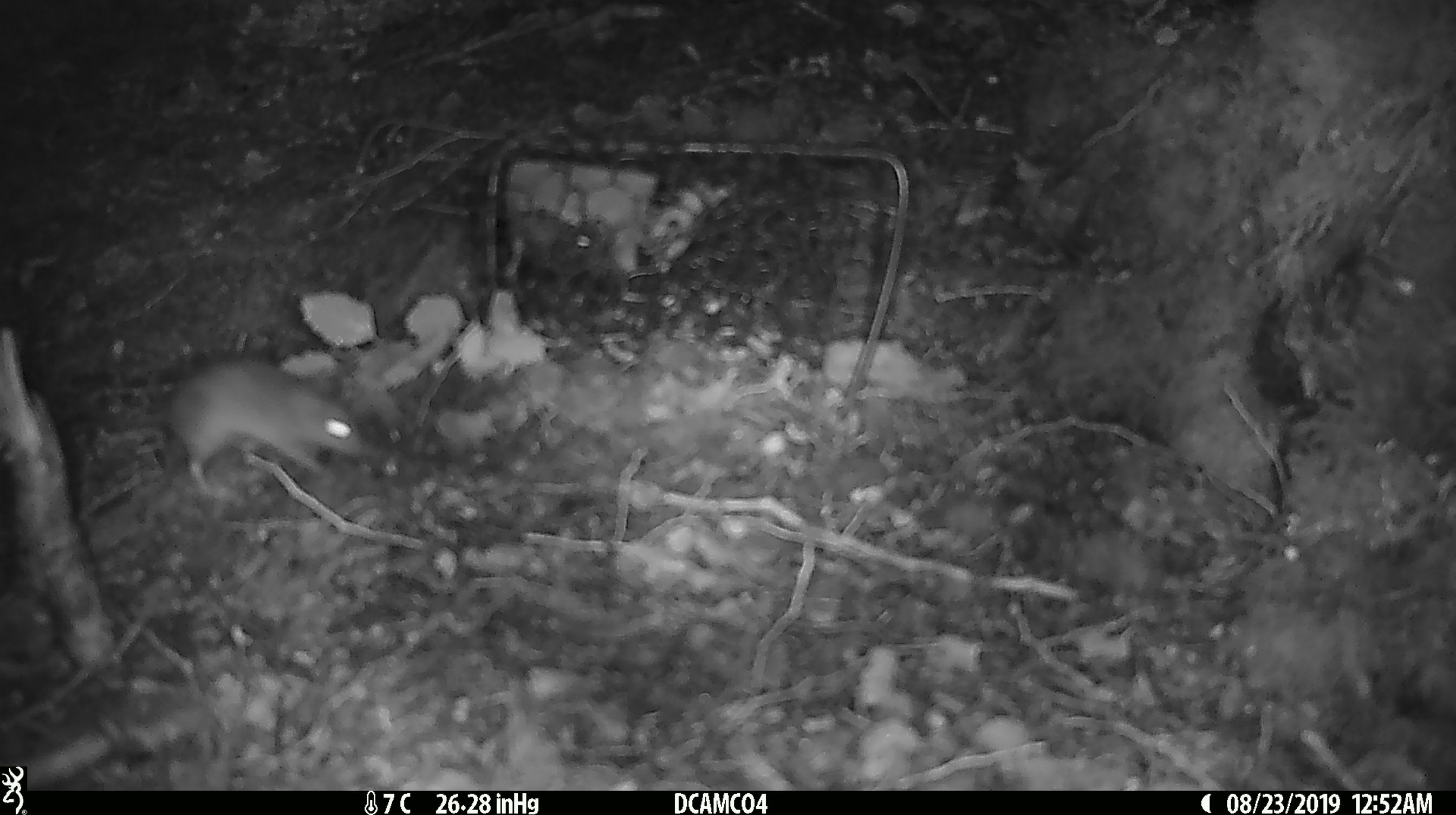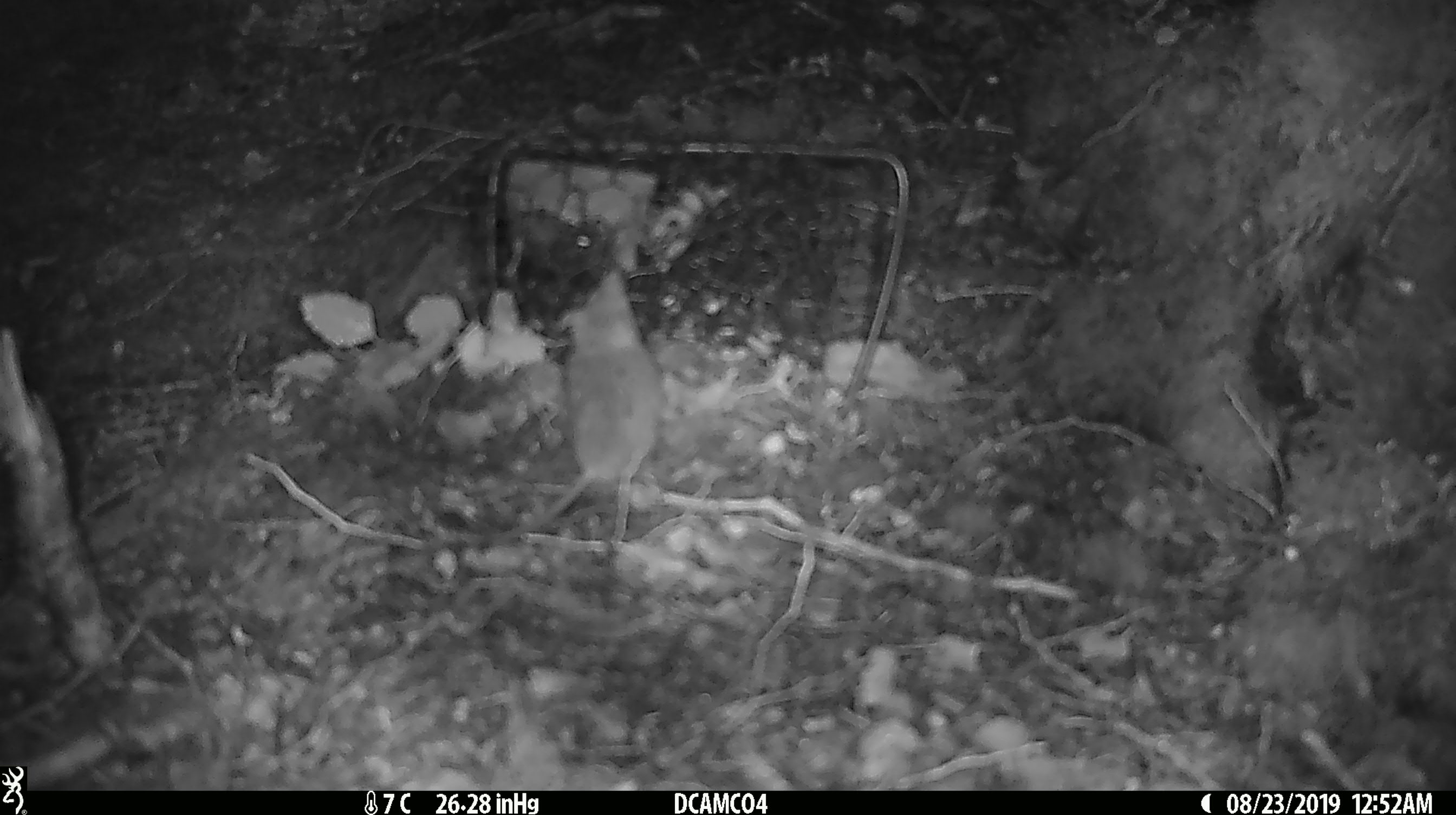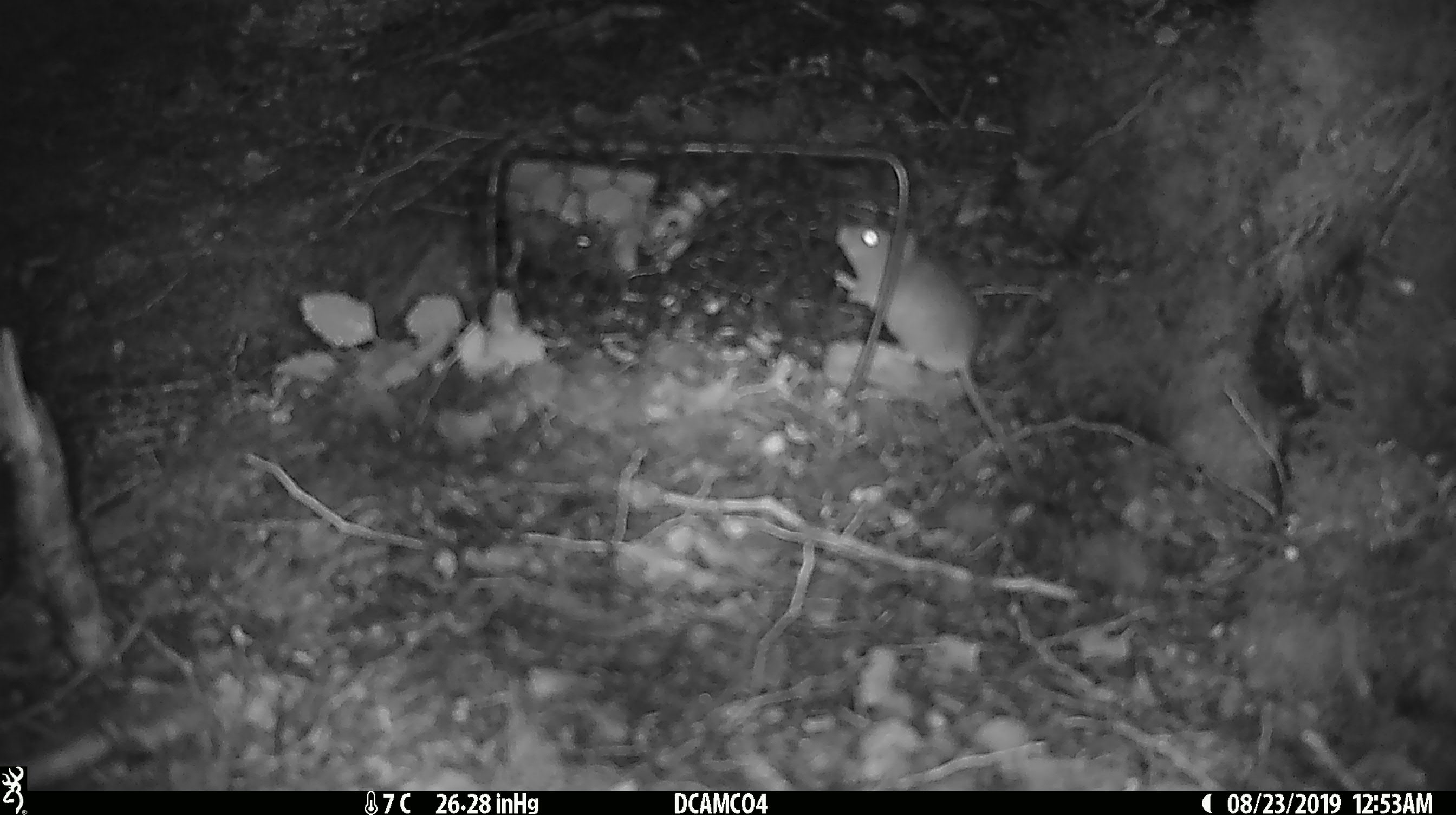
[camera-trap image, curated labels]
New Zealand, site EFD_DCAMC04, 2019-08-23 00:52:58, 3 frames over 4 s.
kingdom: Animalia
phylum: Chordata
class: Mammalia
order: Rodentia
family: Muridae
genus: Mus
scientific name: Mus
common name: mouse